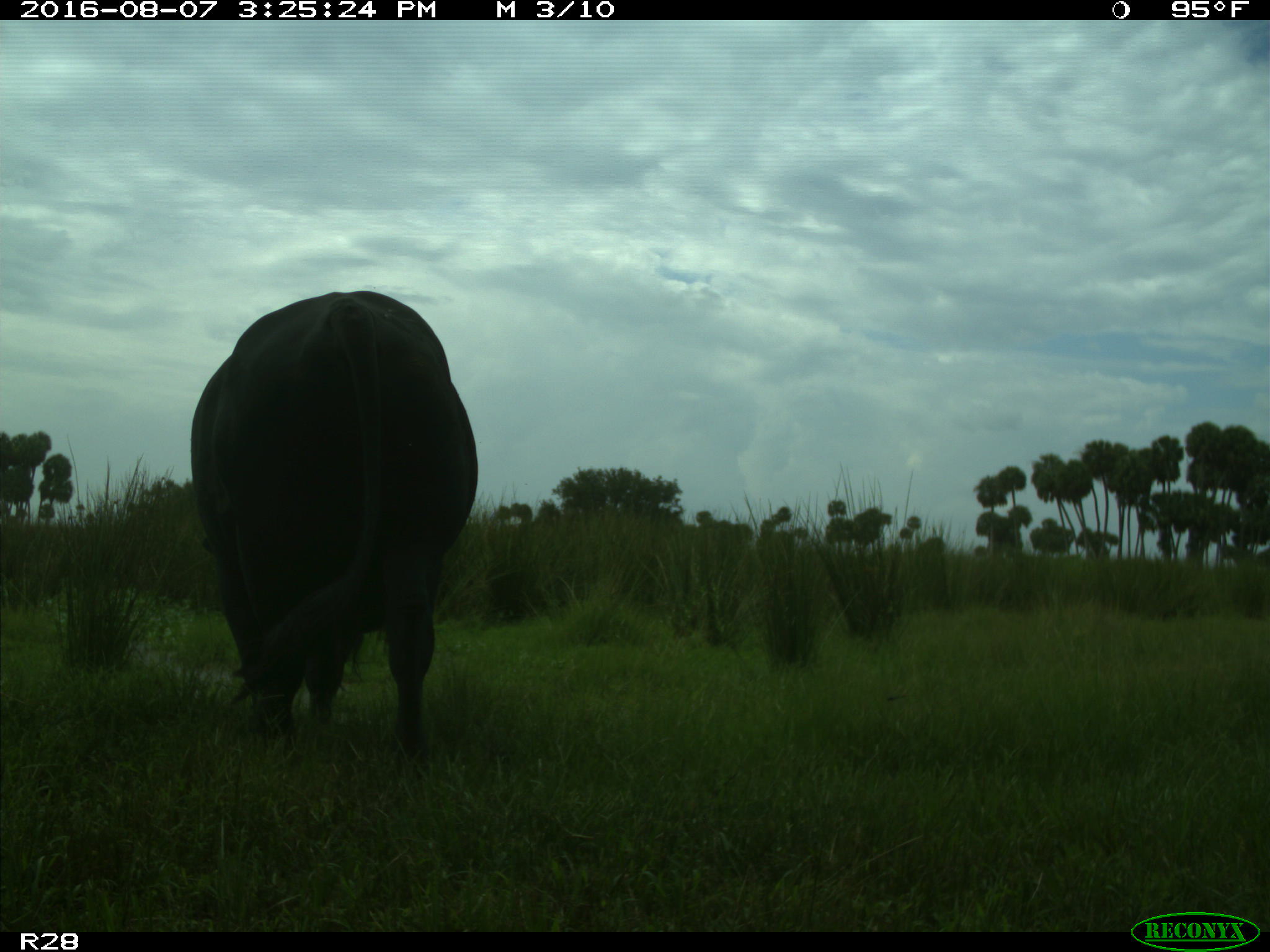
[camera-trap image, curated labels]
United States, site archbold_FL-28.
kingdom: Animalia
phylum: Chordata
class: Mammalia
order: Artiodactyla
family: Bovidae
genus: Bos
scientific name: Bos taurus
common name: domestic cow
Bos taurus (domestic cow).